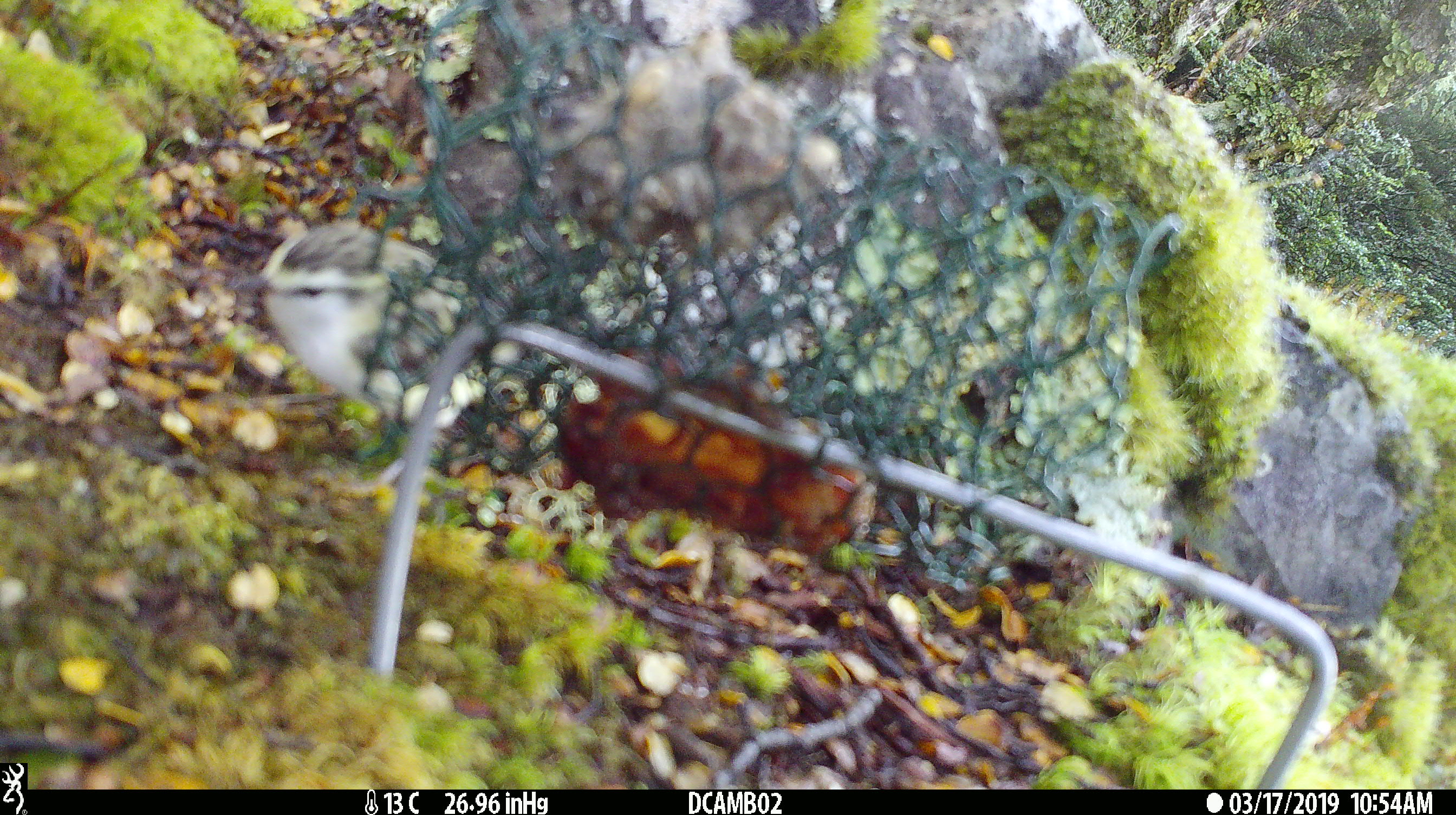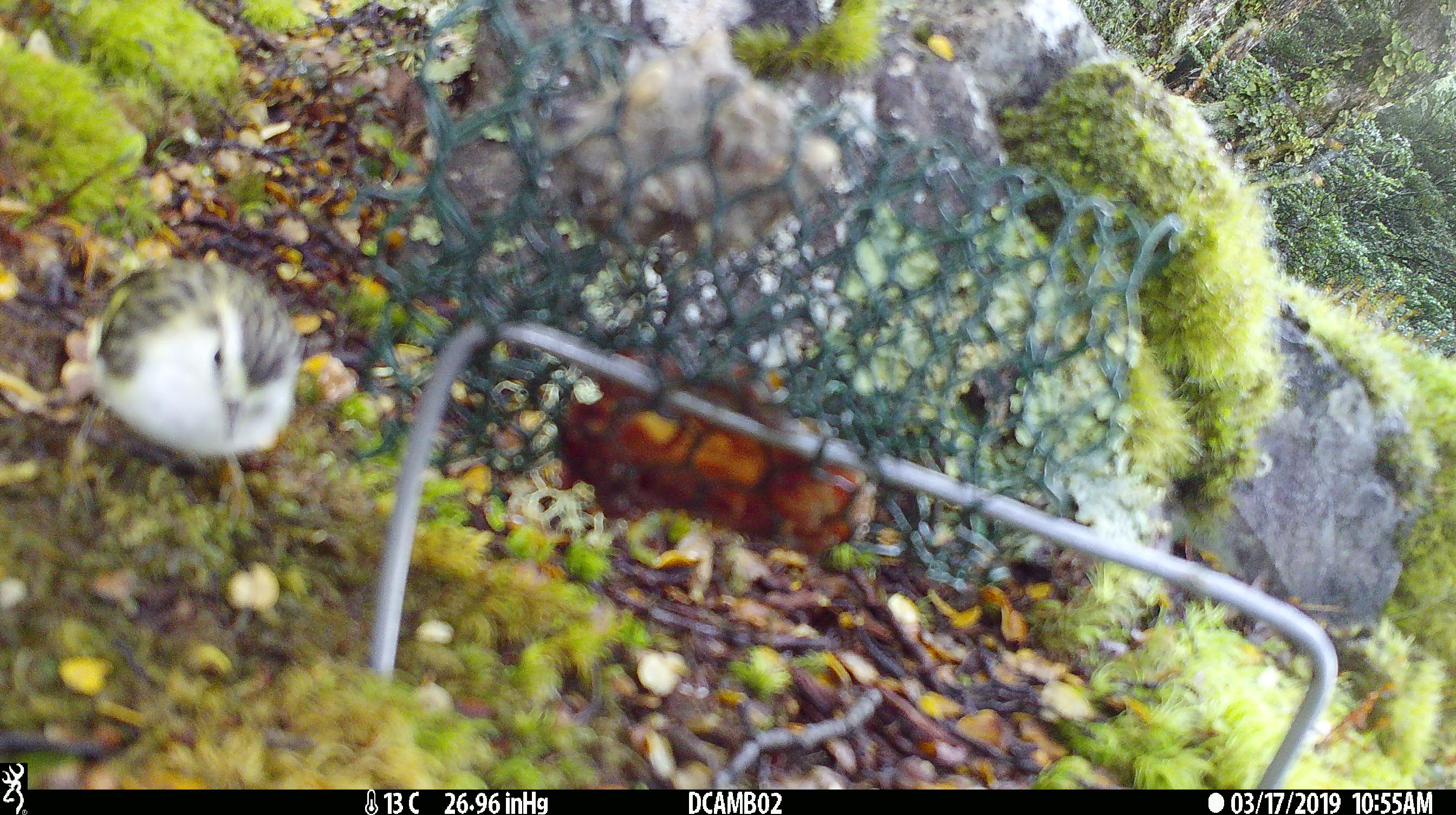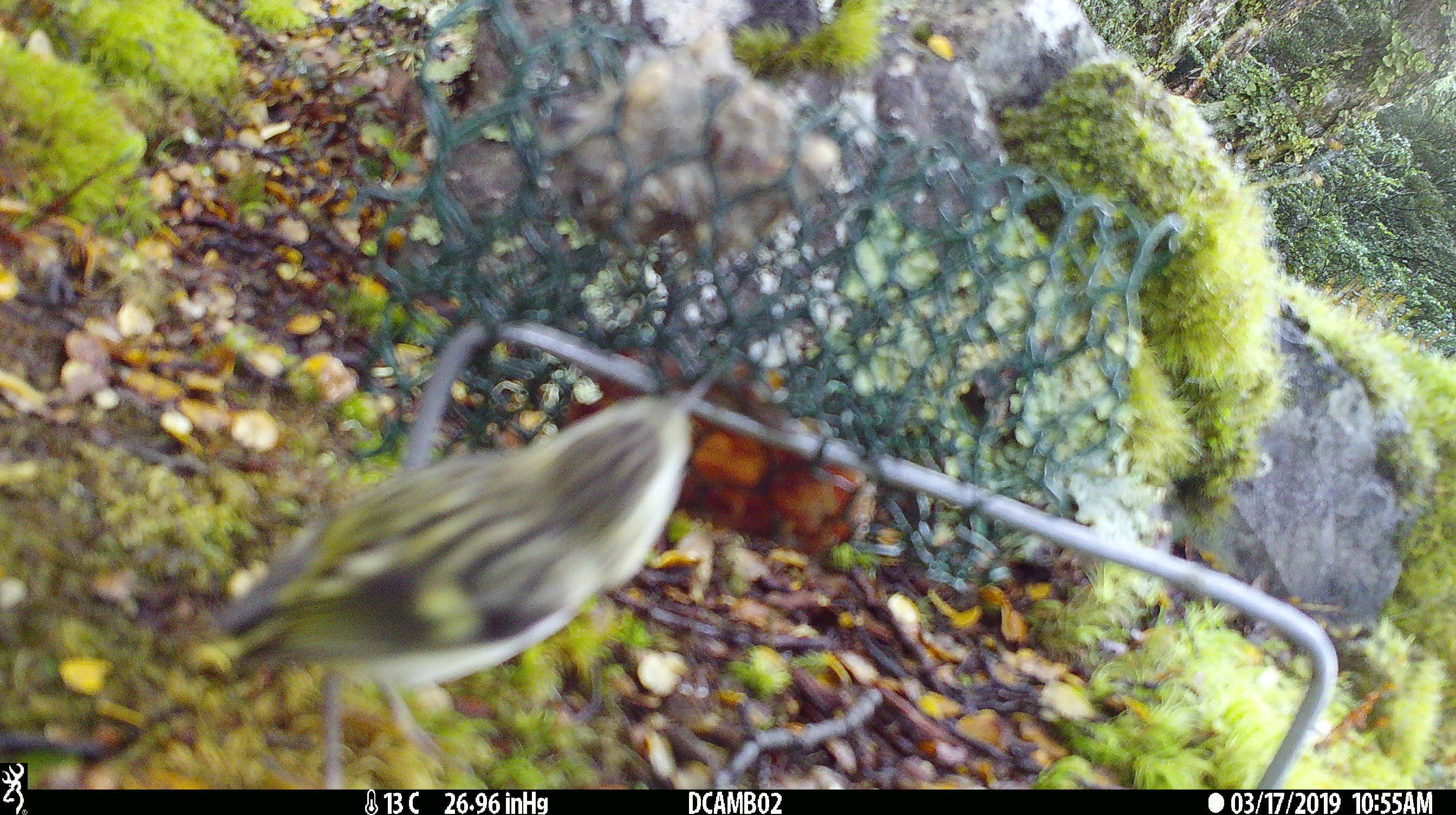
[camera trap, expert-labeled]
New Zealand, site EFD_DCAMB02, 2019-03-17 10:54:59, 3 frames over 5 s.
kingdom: Animalia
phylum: Chordata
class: Aves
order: Passeriformes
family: Acanthisittidae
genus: Acanthisitta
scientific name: Acanthisitta chloris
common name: rifleman